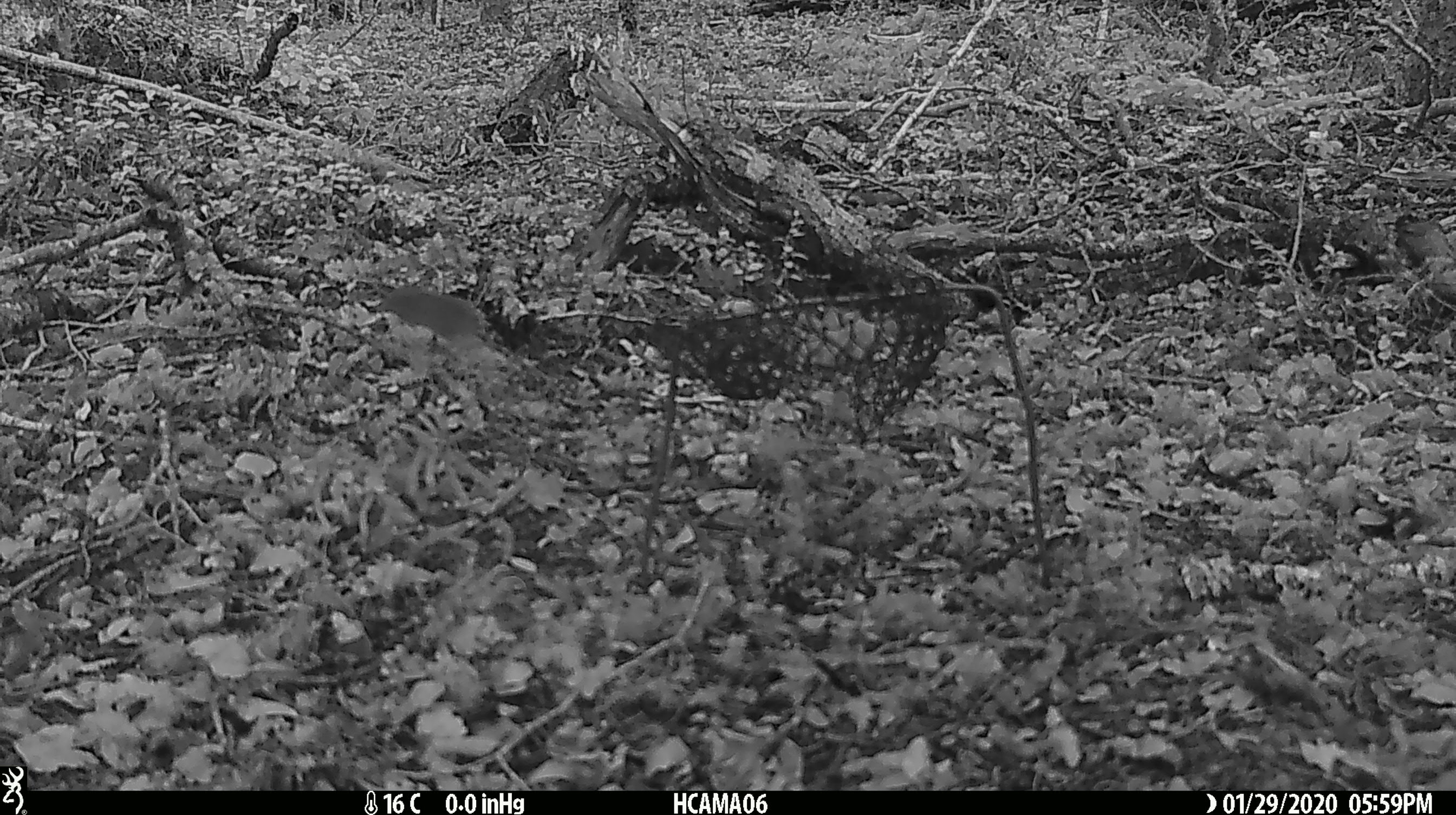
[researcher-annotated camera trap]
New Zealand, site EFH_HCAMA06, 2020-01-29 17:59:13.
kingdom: Animalia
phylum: Chordata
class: Mammalia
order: Rodentia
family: Muridae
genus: Mus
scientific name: Mus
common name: mouse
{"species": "mouse (Mus)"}